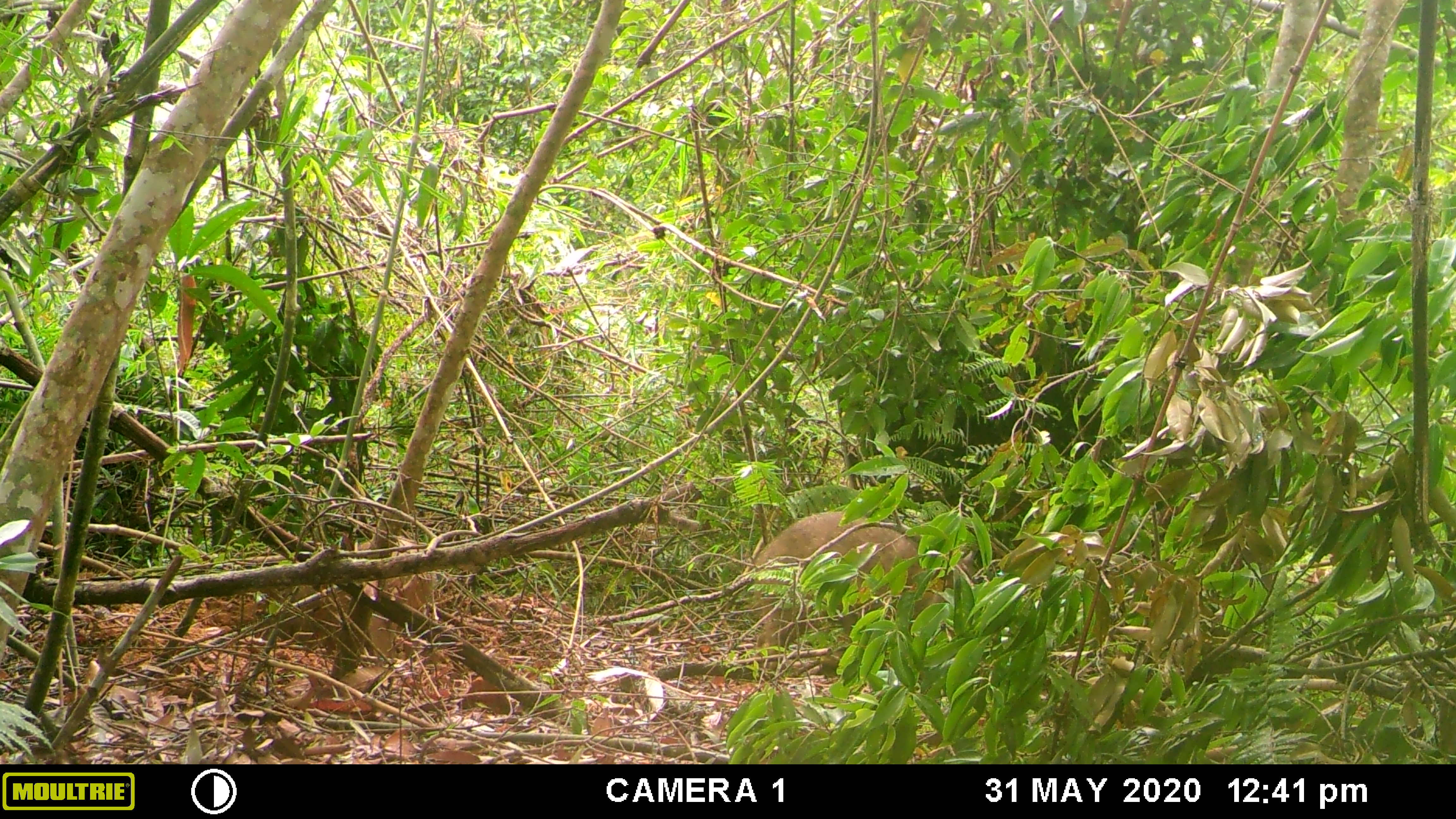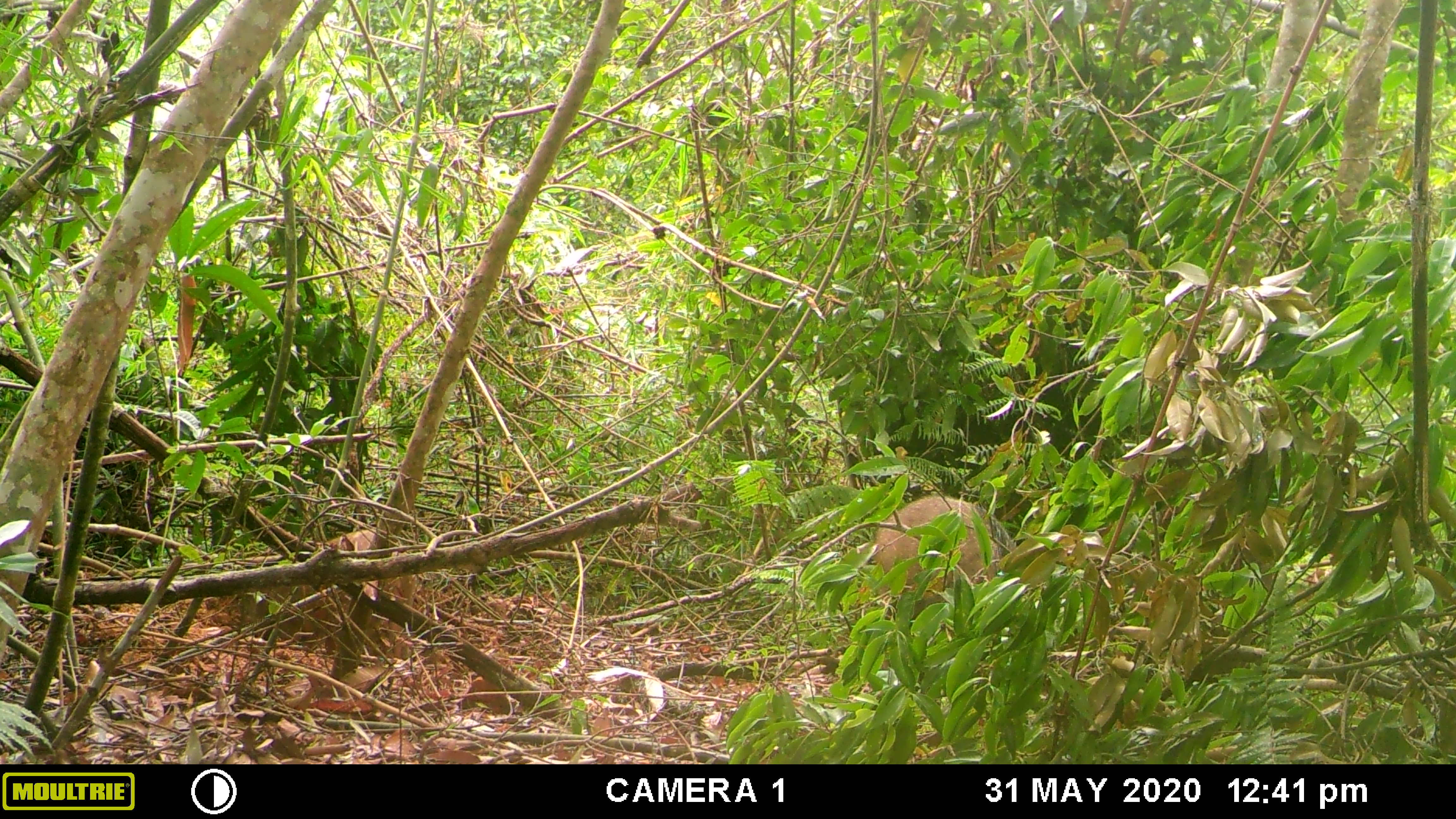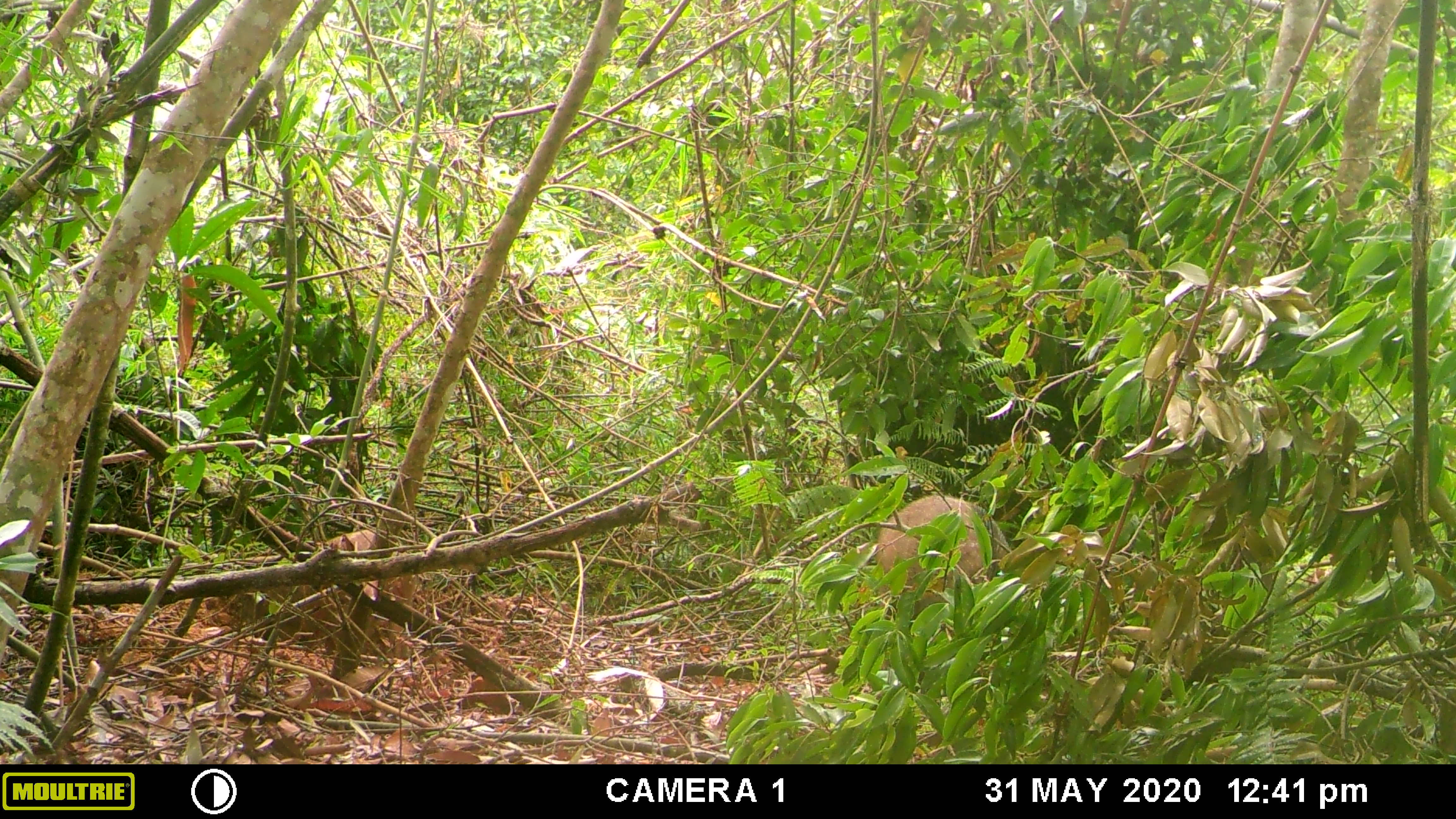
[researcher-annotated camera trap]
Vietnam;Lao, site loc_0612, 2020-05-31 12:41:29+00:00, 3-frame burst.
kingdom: Animalia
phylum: Chordata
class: Mammalia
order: Artiodactyla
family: Suidae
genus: Sus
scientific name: Sus scrofa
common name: eurasian wild pig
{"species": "eurasian wild pig (Sus scrofa)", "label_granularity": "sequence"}